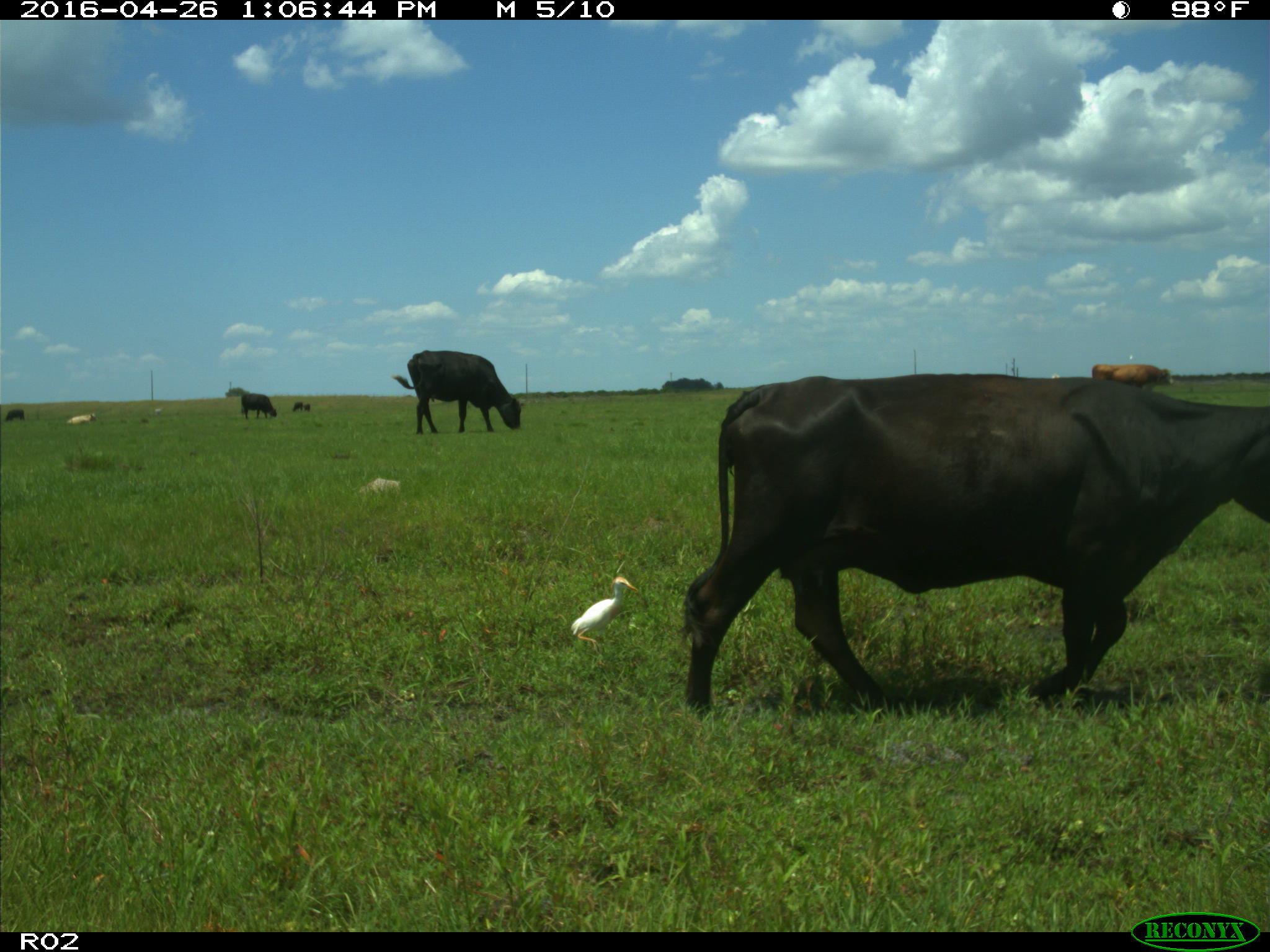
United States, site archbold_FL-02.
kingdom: Animalia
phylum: Chordata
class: Mammalia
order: Artiodactyla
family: Bovidae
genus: Bos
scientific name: Bos taurus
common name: domestic cow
Bos taurus (domestic cow).